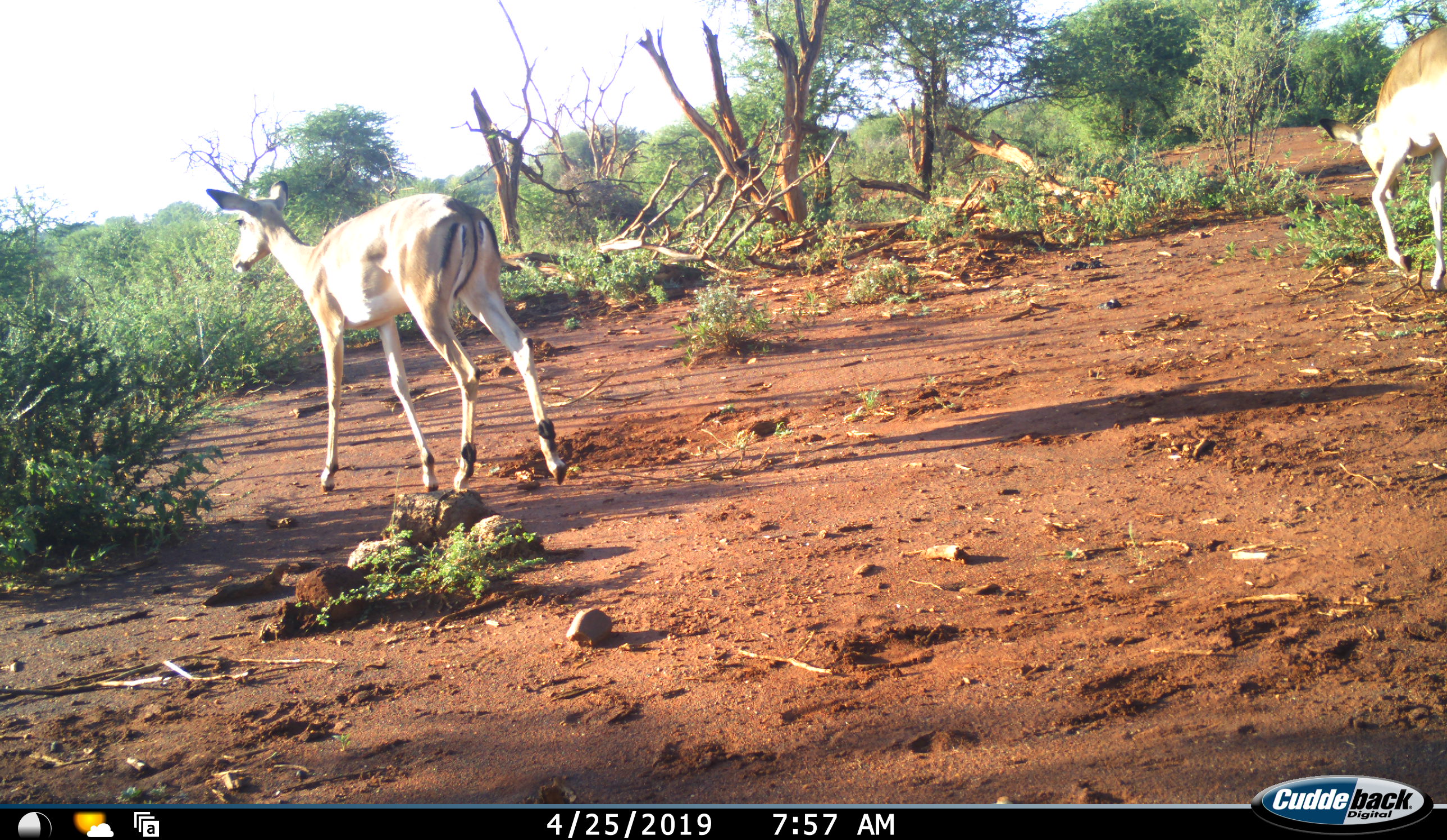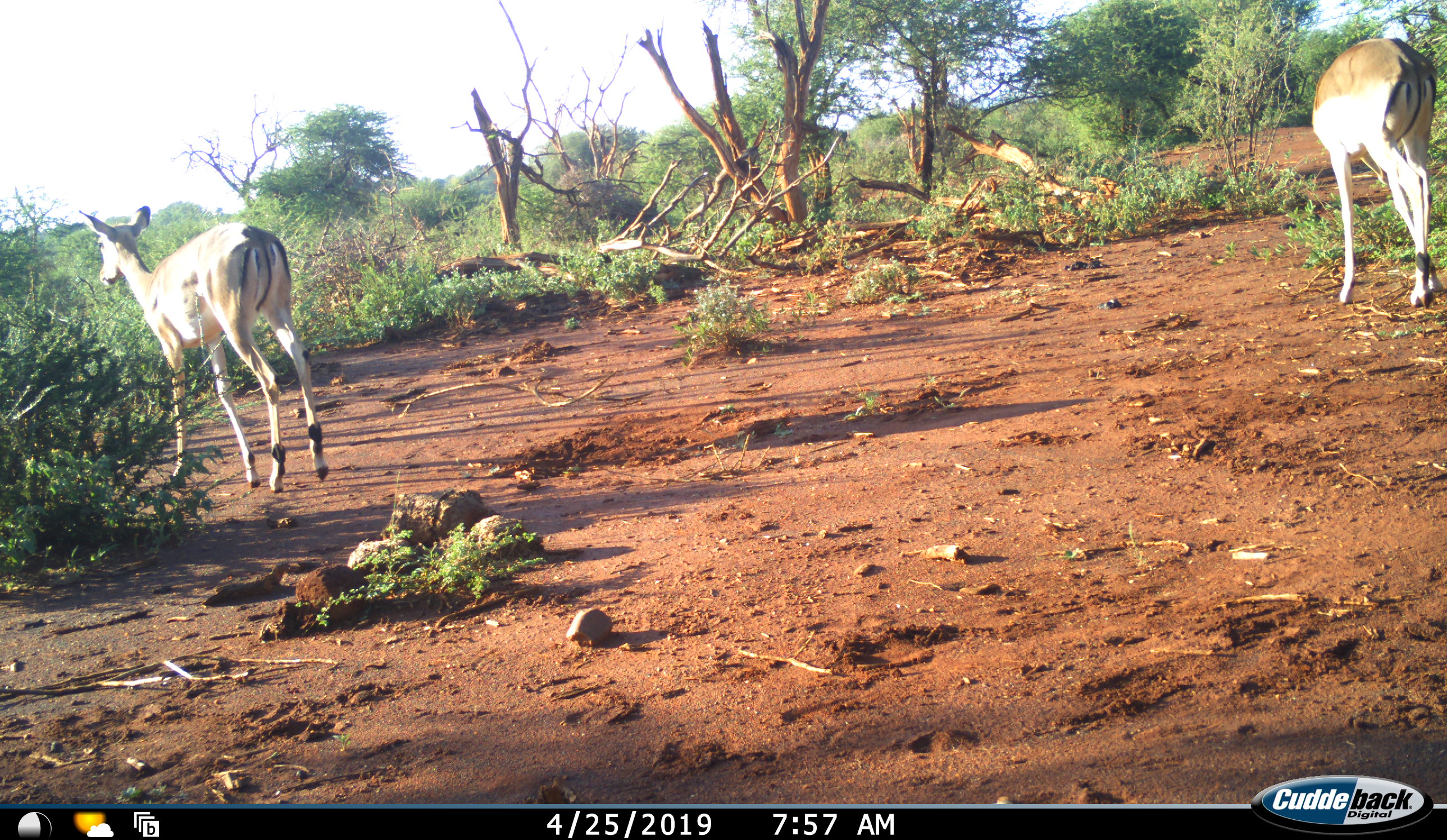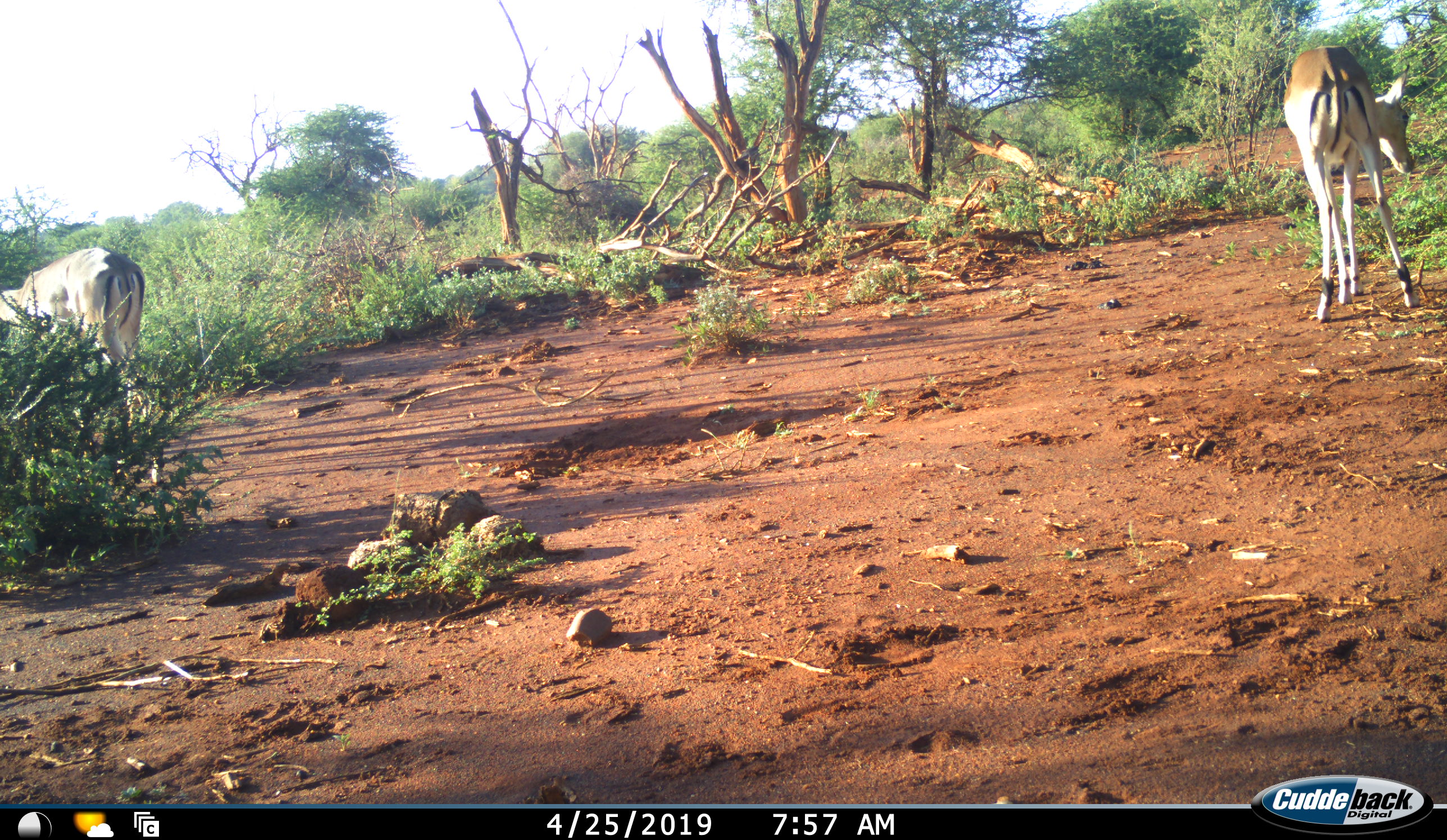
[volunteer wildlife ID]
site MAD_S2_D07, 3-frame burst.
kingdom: Animalia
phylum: Chordata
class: Mammalia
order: Artiodactyla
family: Bovidae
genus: Aepyceros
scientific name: Aepyceros melampus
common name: impala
Impala (Aepyceros melampus), count 2. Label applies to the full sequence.